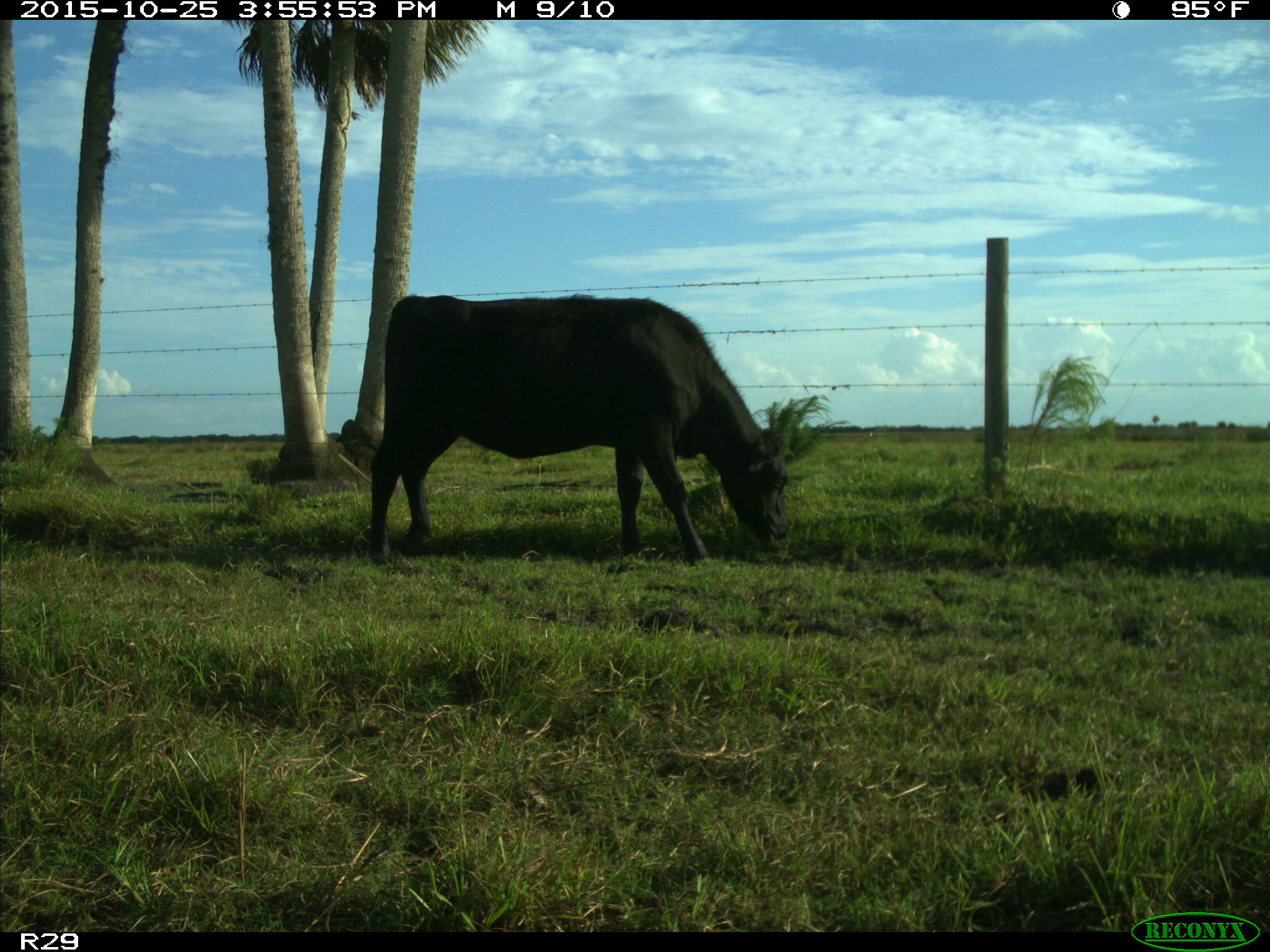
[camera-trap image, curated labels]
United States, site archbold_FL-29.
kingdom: Animalia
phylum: Chordata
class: Mammalia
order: Artiodactyla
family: Bovidae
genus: Bos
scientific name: Bos taurus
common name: domestic cow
Bos taurus (domestic cow).